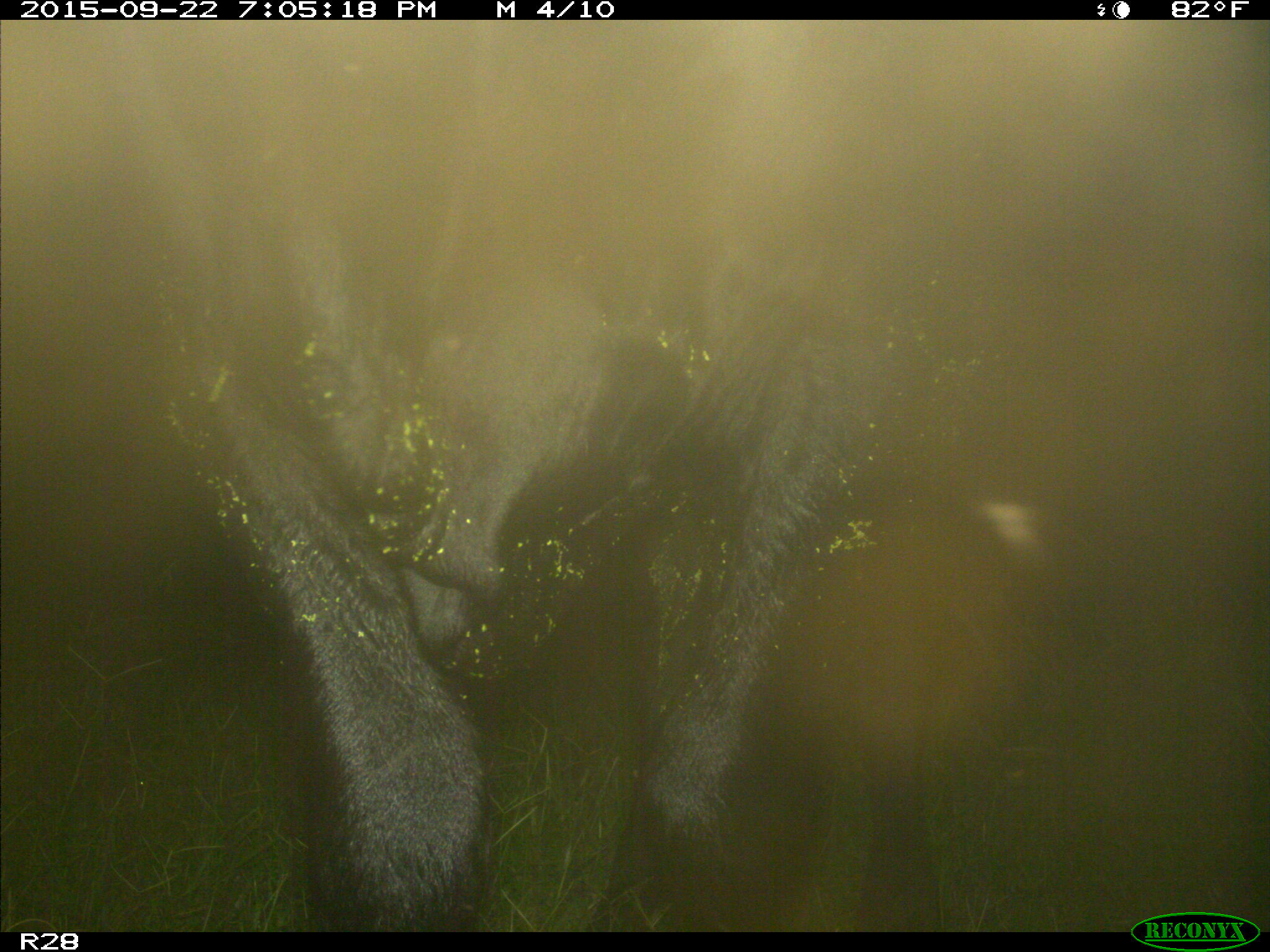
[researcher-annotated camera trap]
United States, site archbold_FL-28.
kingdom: Animalia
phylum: Chordata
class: Mammalia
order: Artiodactyla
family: Bovidae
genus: Bos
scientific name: Bos taurus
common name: domestic cow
Bos taurus (domestic cow).